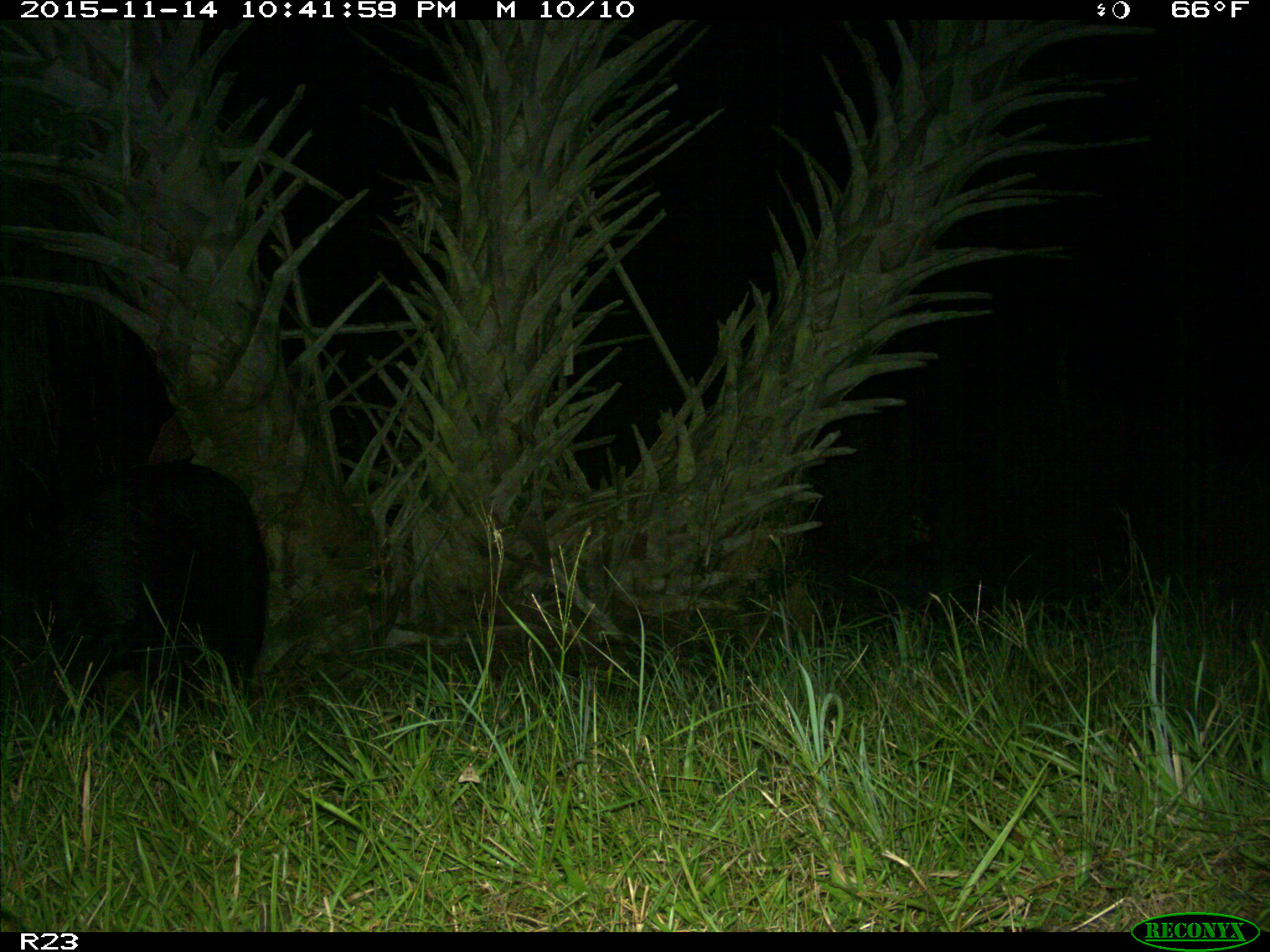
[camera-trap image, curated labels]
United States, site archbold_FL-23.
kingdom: Animalia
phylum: Chordata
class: Mammalia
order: Artiodactyla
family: Suidae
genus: Sus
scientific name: Sus scrofa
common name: wild boar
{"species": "Sus scrofa (wild boar)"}